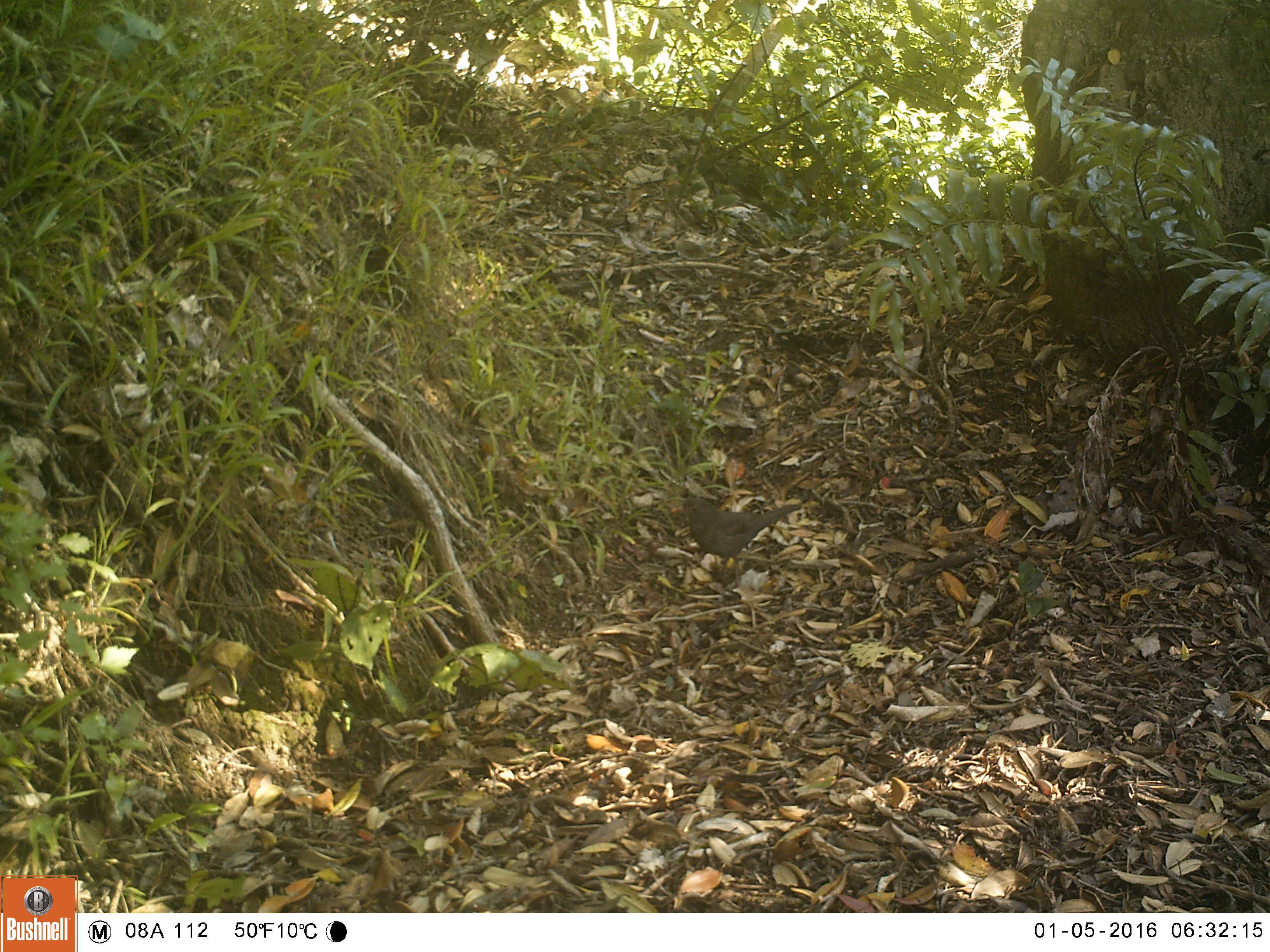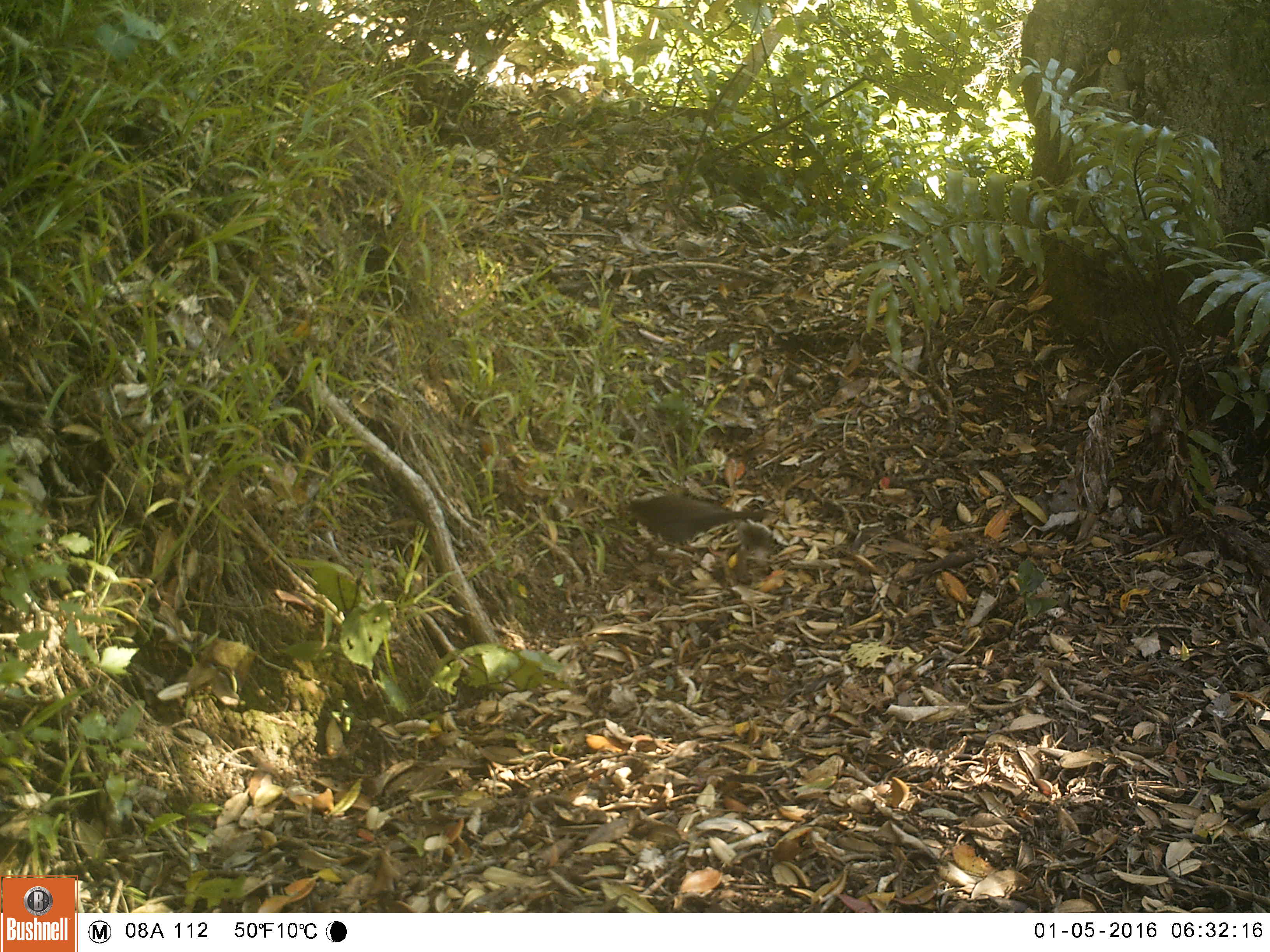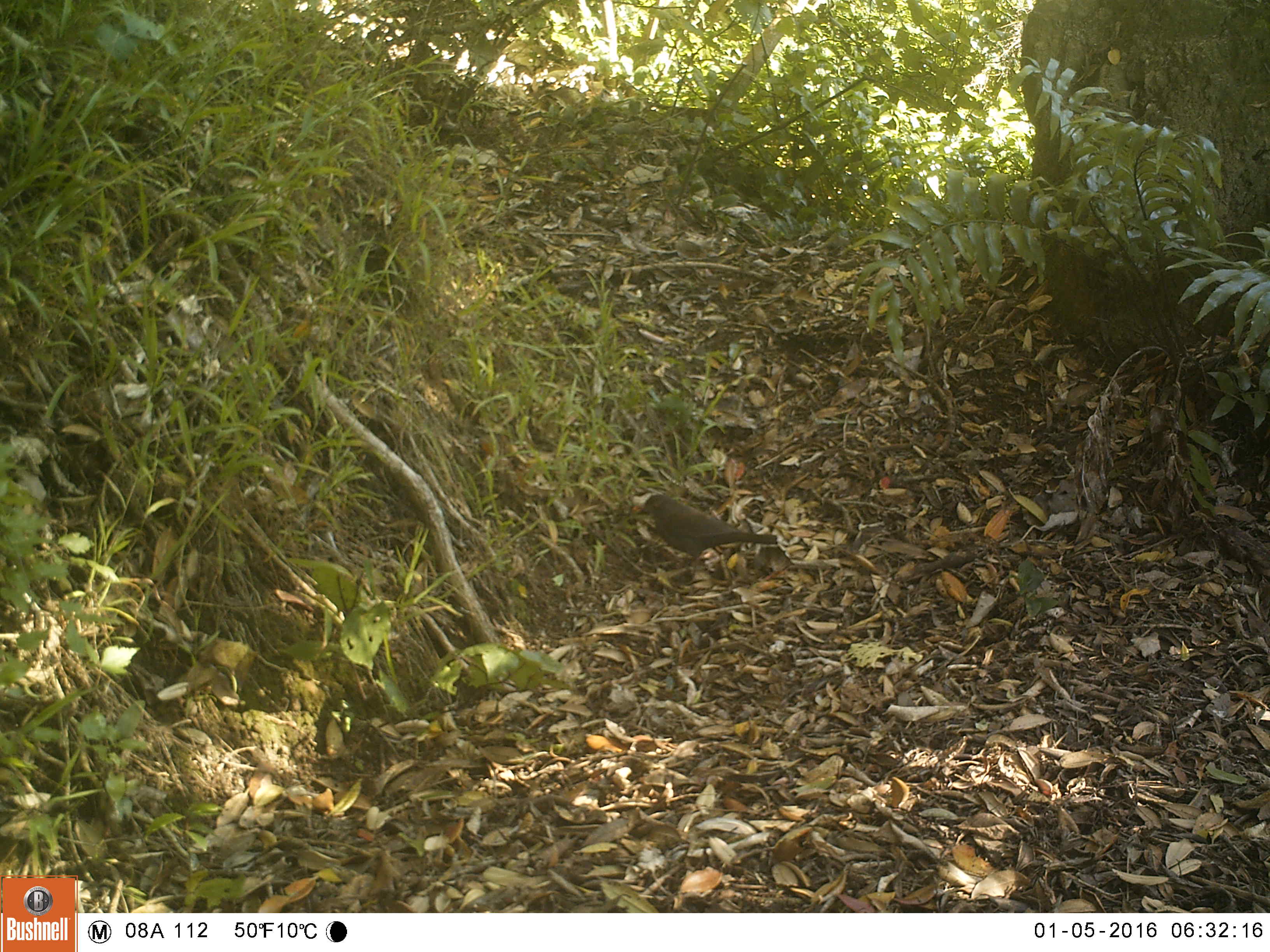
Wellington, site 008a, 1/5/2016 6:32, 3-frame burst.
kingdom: Animalia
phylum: Chordata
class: Aves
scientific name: Aves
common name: bird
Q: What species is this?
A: Bird (Aves).